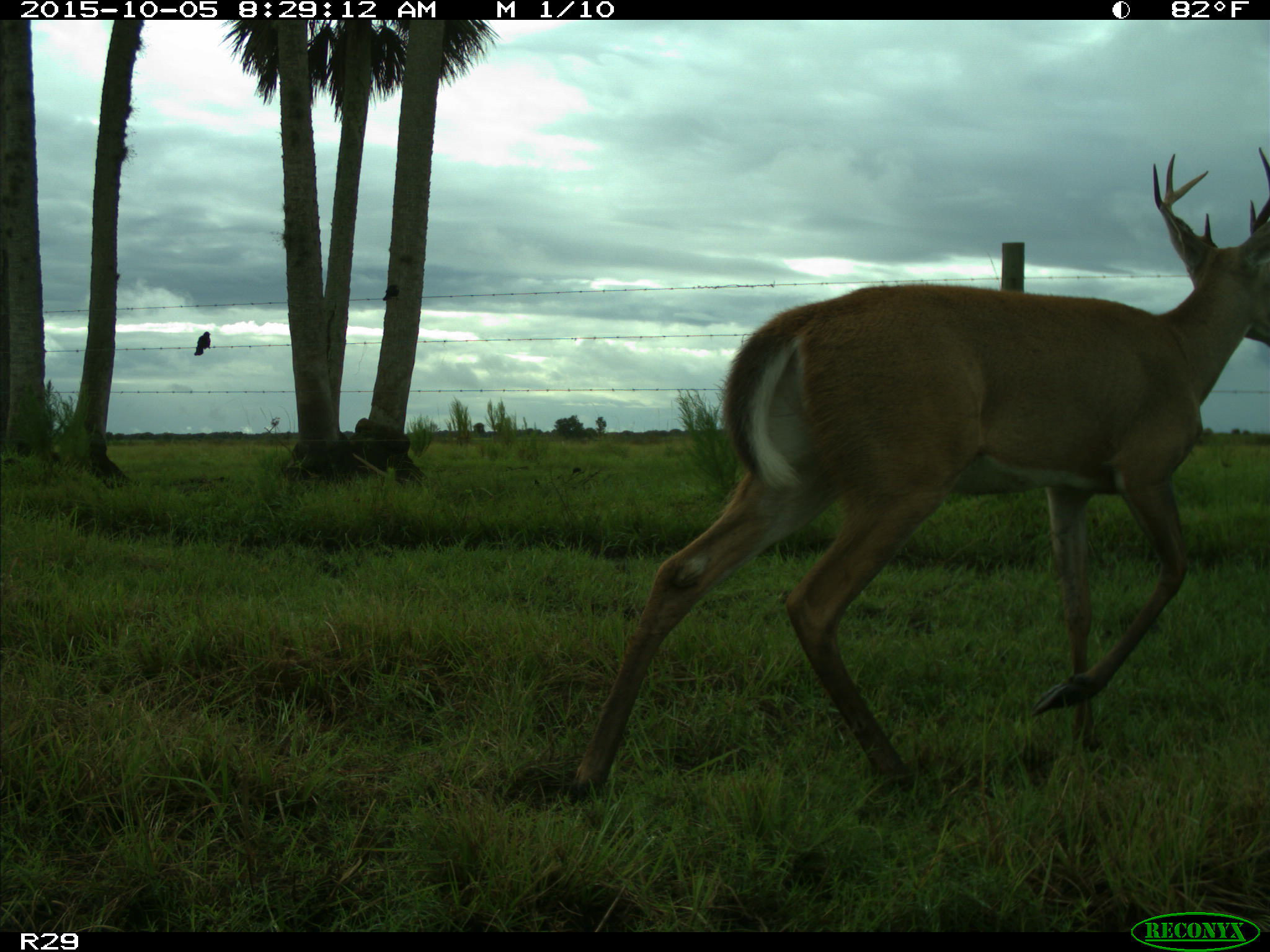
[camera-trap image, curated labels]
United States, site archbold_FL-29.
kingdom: Animalia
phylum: Chordata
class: Mammalia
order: Artiodactyla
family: Cervidae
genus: Odocoileus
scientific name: Odocoileus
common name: deer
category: unidentified deer